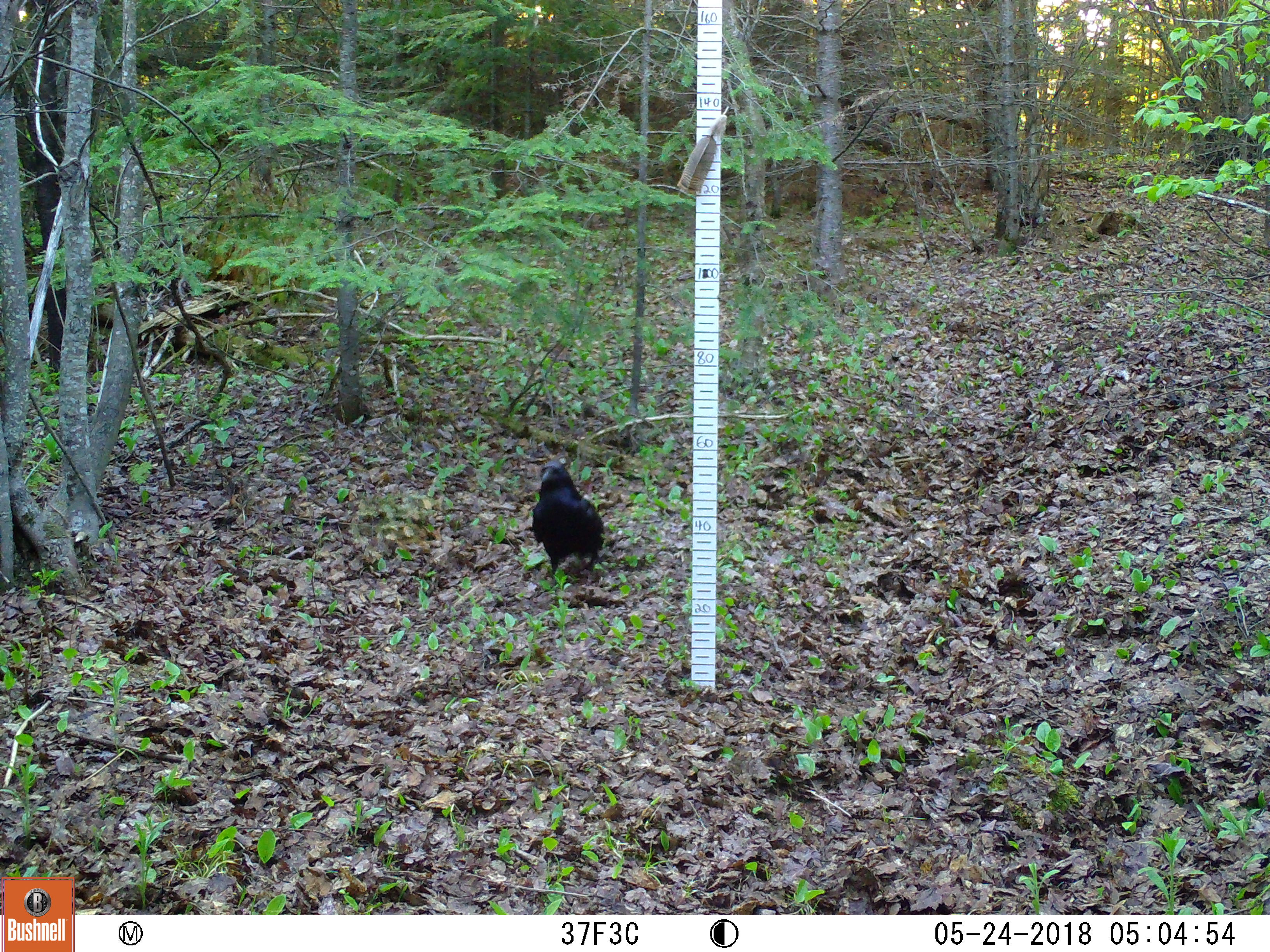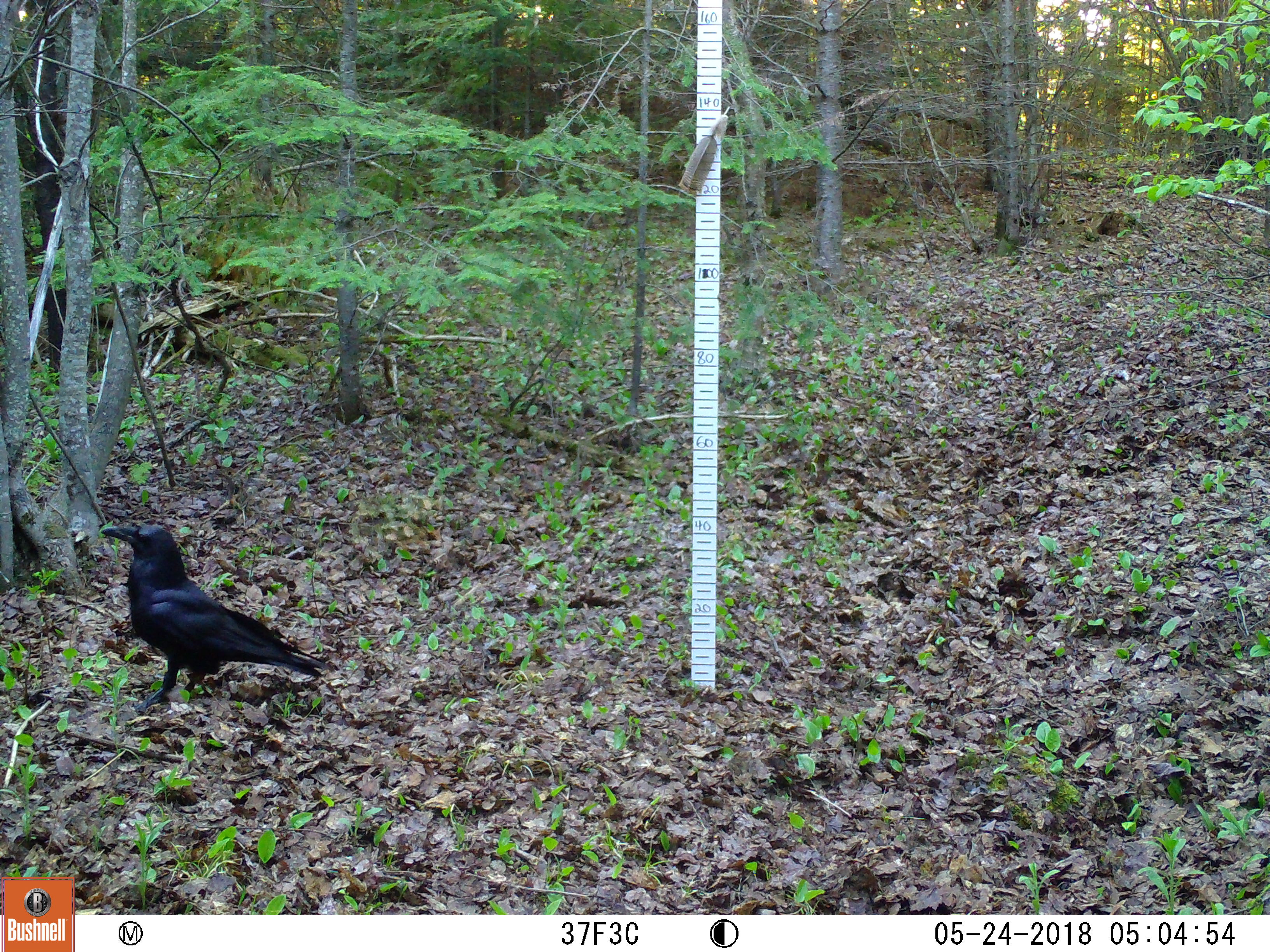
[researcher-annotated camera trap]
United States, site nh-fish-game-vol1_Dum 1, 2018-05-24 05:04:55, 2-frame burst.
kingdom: Animalia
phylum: Chordata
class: Aves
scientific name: Aves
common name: bird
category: bird sp.